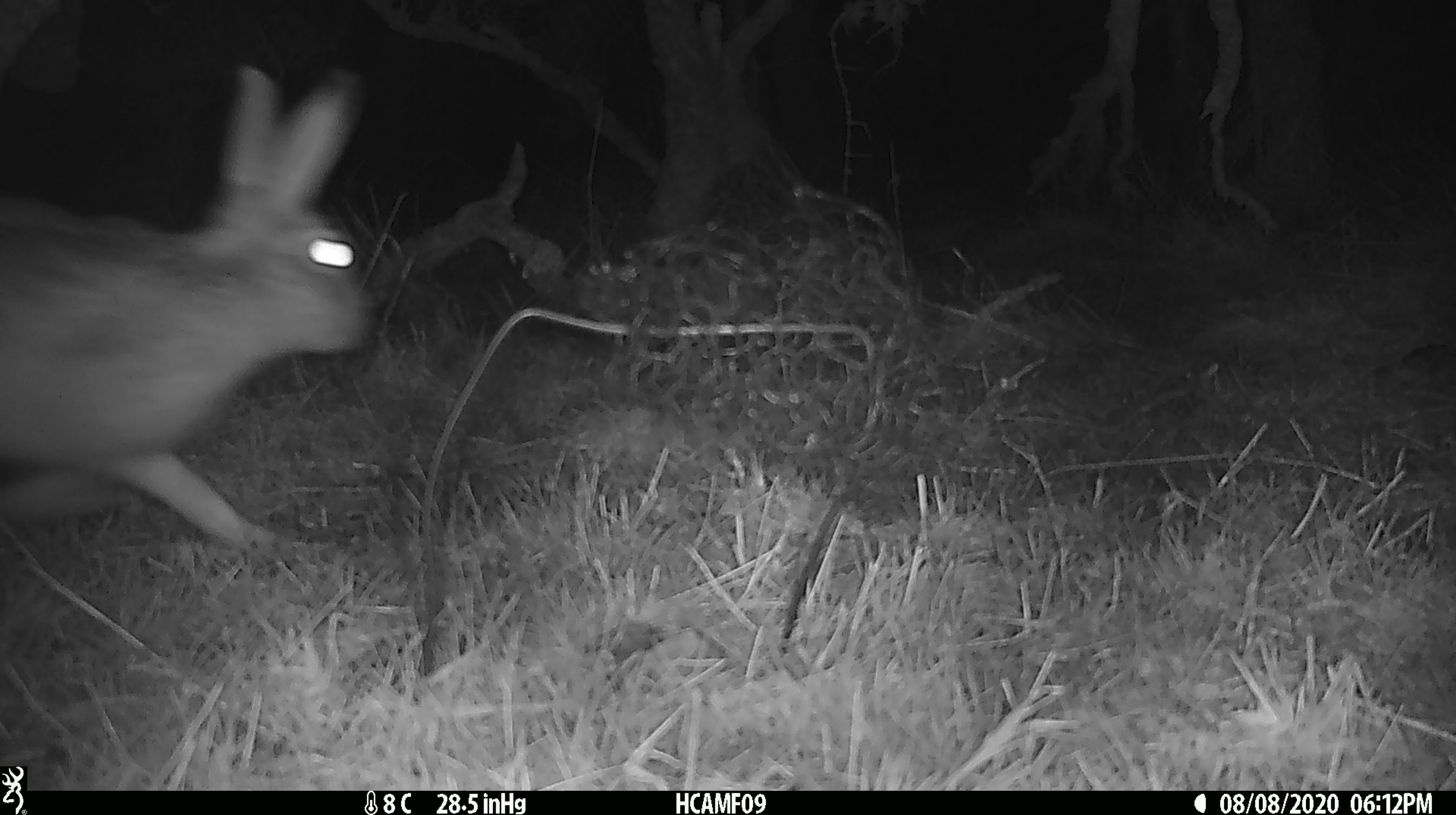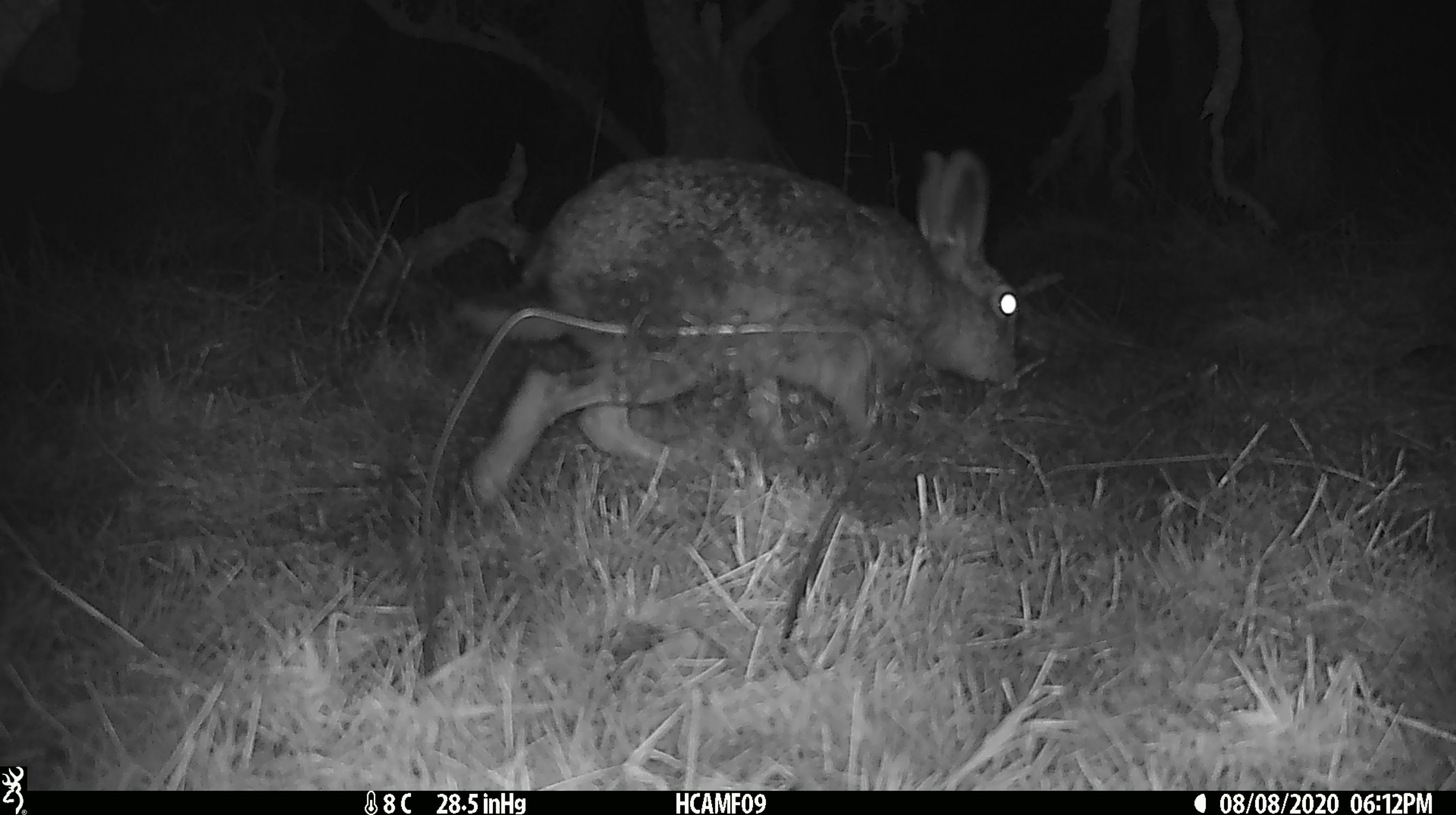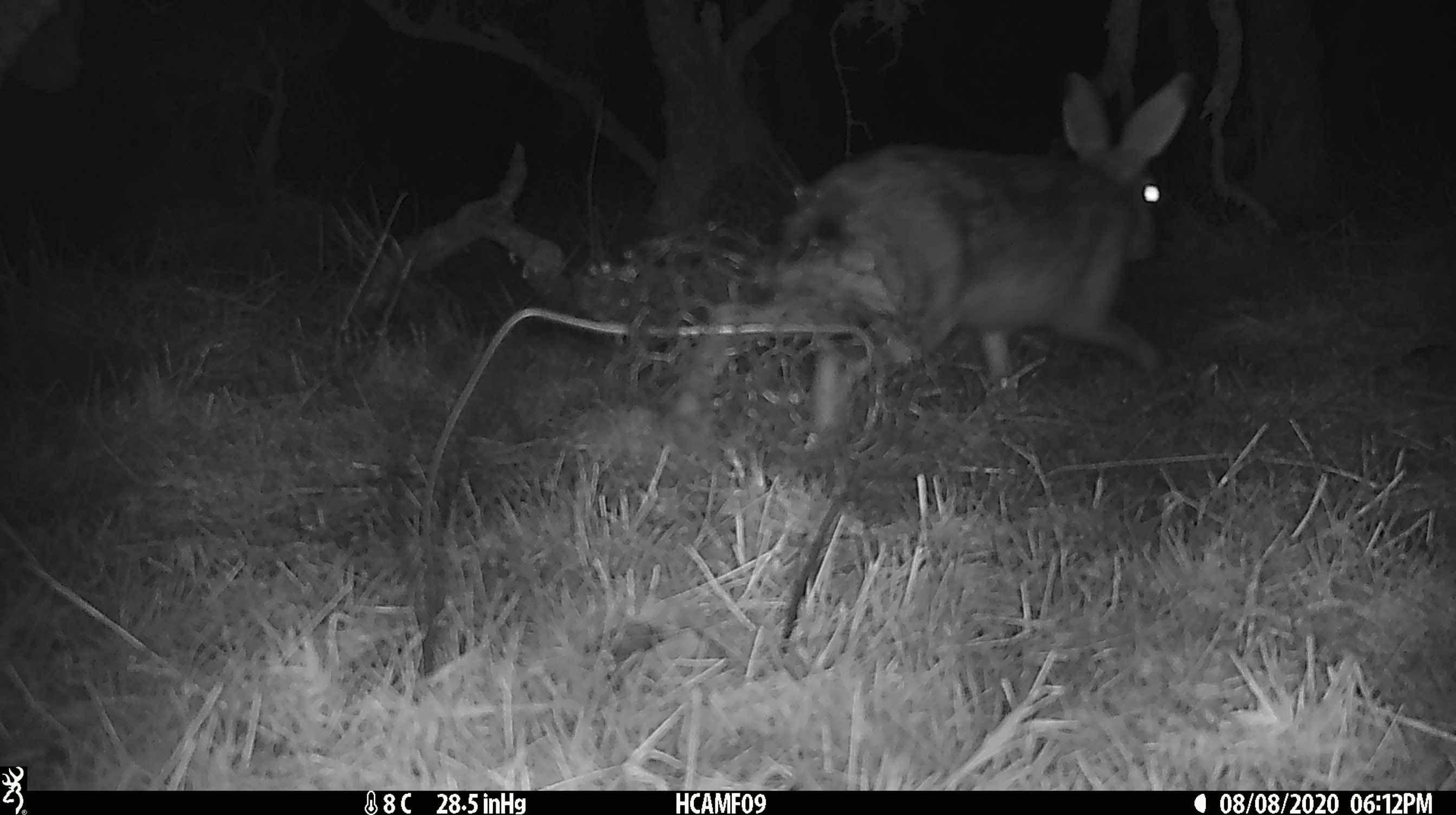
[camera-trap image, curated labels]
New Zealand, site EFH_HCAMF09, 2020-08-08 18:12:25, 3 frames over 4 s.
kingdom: Animalia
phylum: Chordata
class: Mammalia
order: Lagomorpha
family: Leporidae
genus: Lepus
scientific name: Lepus europaeus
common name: brown hare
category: hare